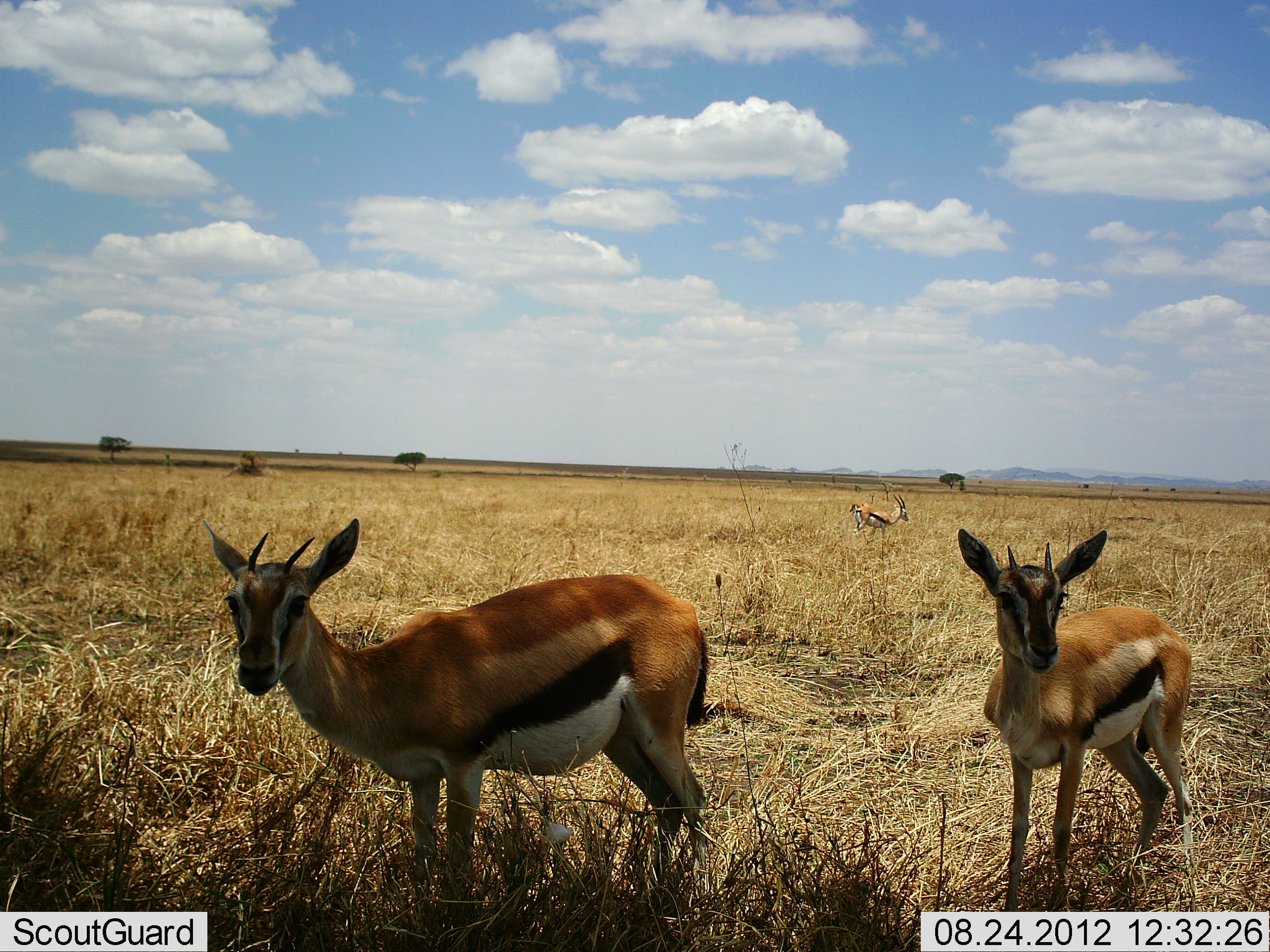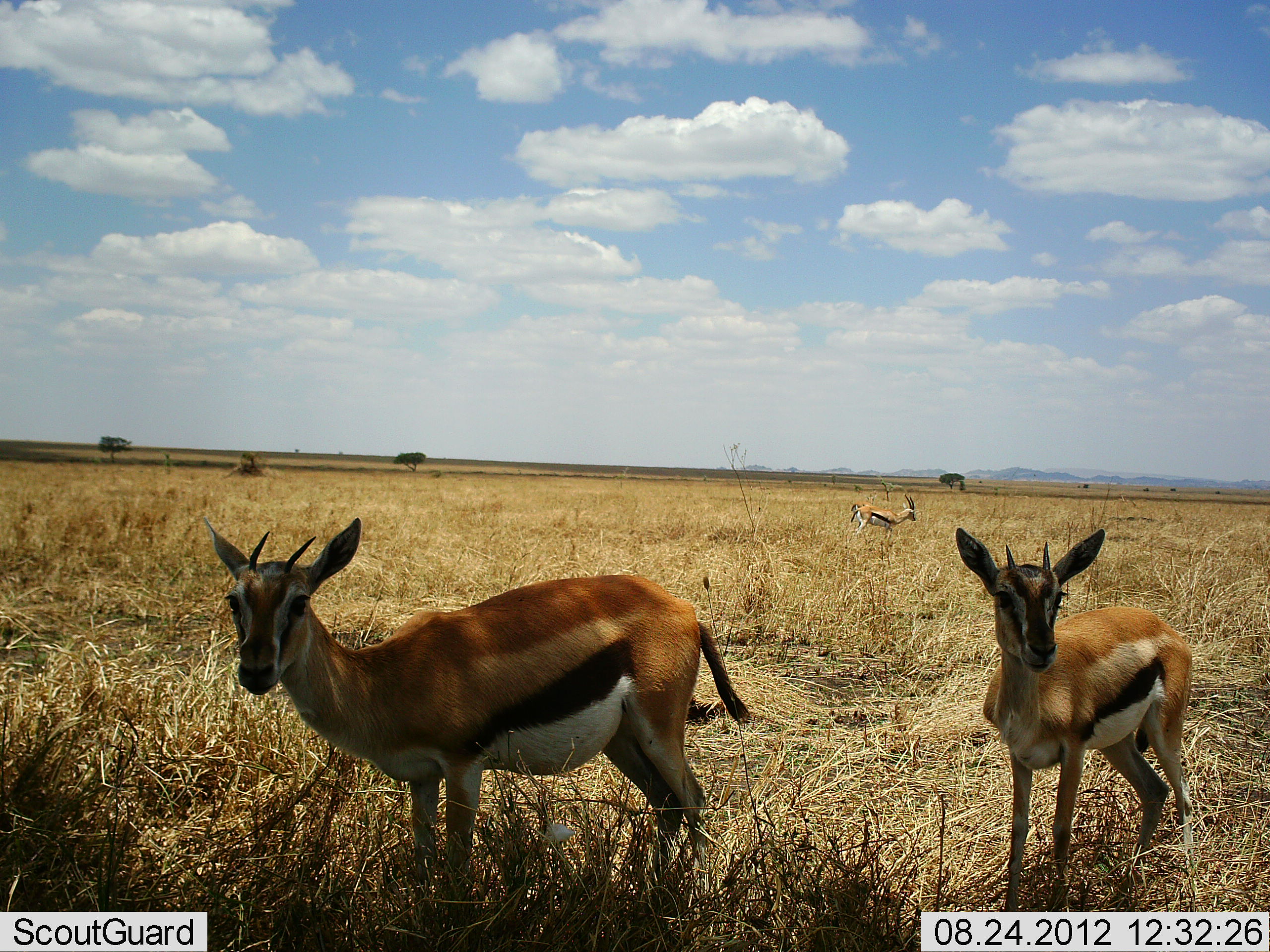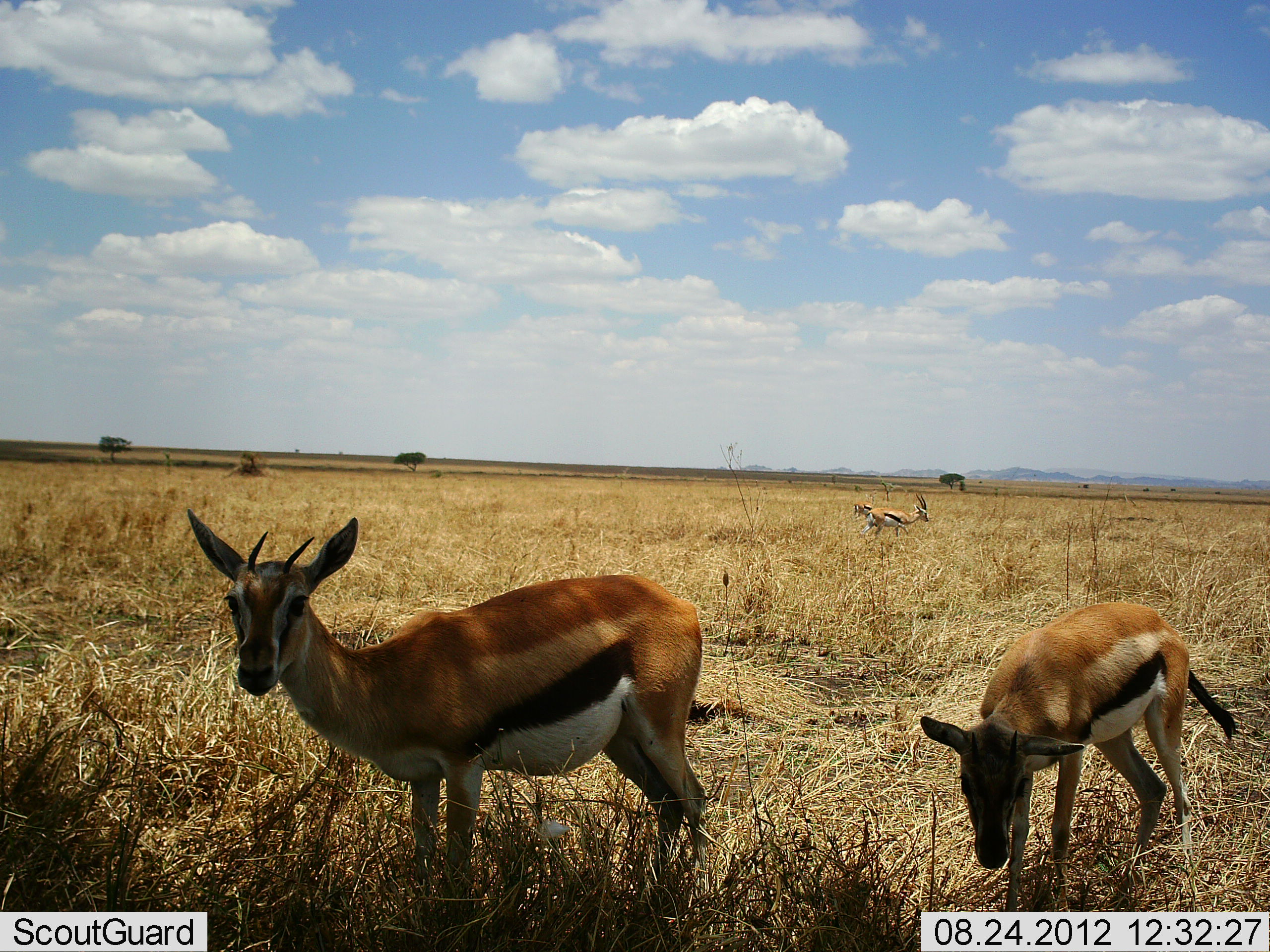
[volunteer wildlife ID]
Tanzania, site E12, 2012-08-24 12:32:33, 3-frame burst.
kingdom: Animalia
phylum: Chordata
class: Mammalia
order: Artiodactyla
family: Bovidae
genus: Eudorcas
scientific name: Eudorcas thomsonii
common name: thomson's gazelle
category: gazellethomsons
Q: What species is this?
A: Gazellethomsons (thomson's gazelle) (Eudorcas thomsonii).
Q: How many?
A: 3.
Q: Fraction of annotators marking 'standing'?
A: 90%.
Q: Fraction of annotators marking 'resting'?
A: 0%.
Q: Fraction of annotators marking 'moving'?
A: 30%.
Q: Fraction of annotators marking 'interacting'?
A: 0%.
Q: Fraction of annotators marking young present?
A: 10%.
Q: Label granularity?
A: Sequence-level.